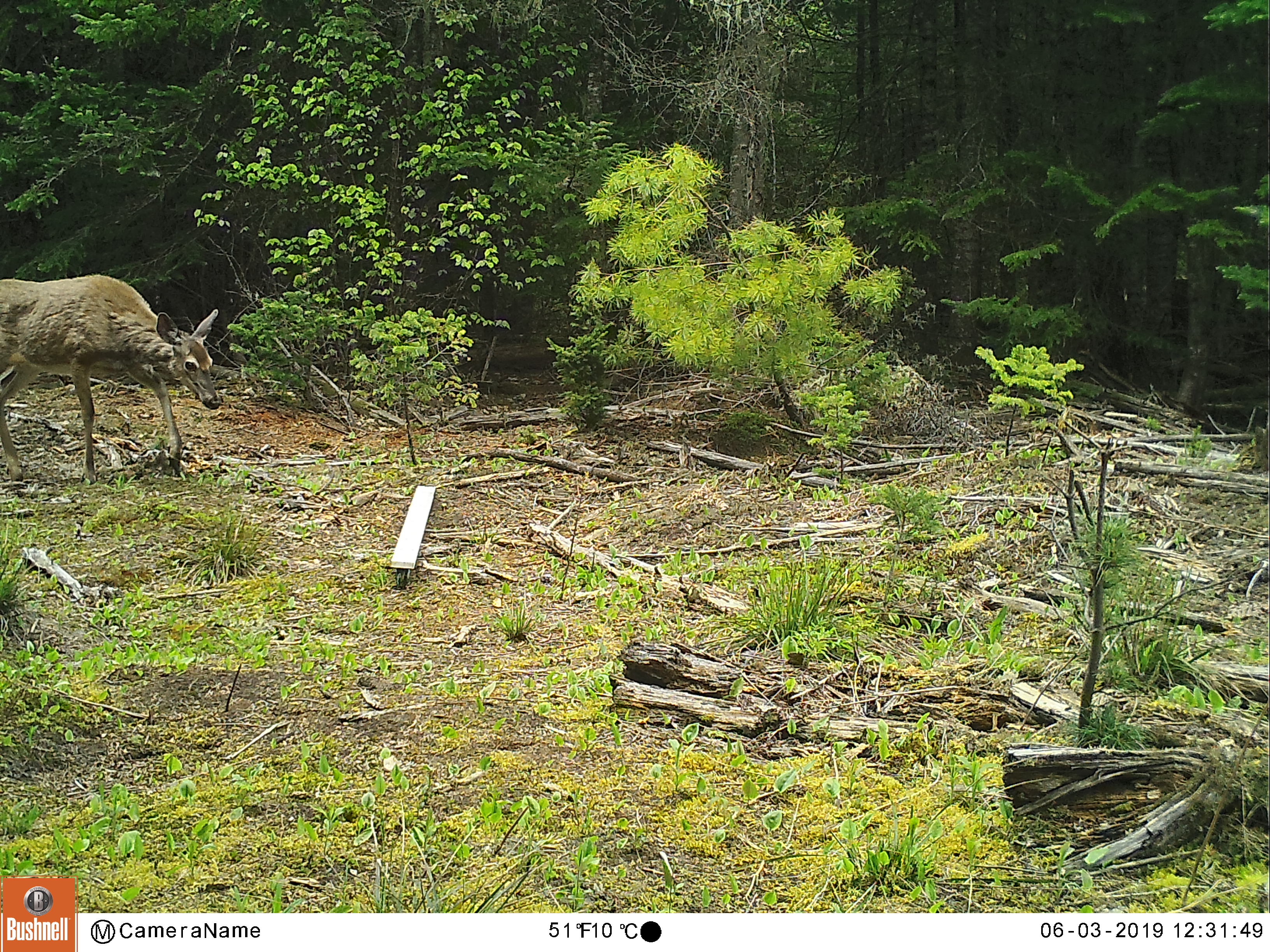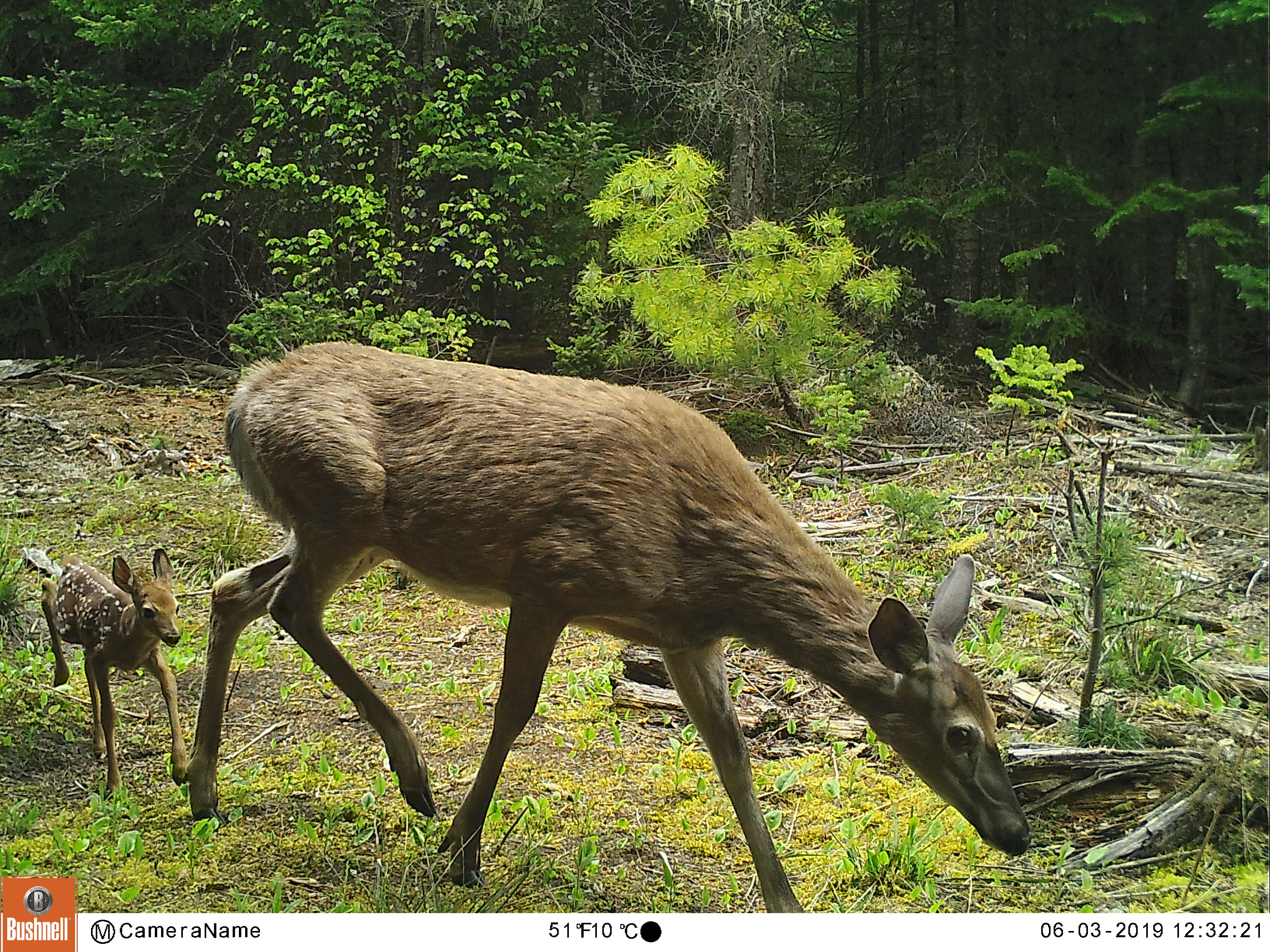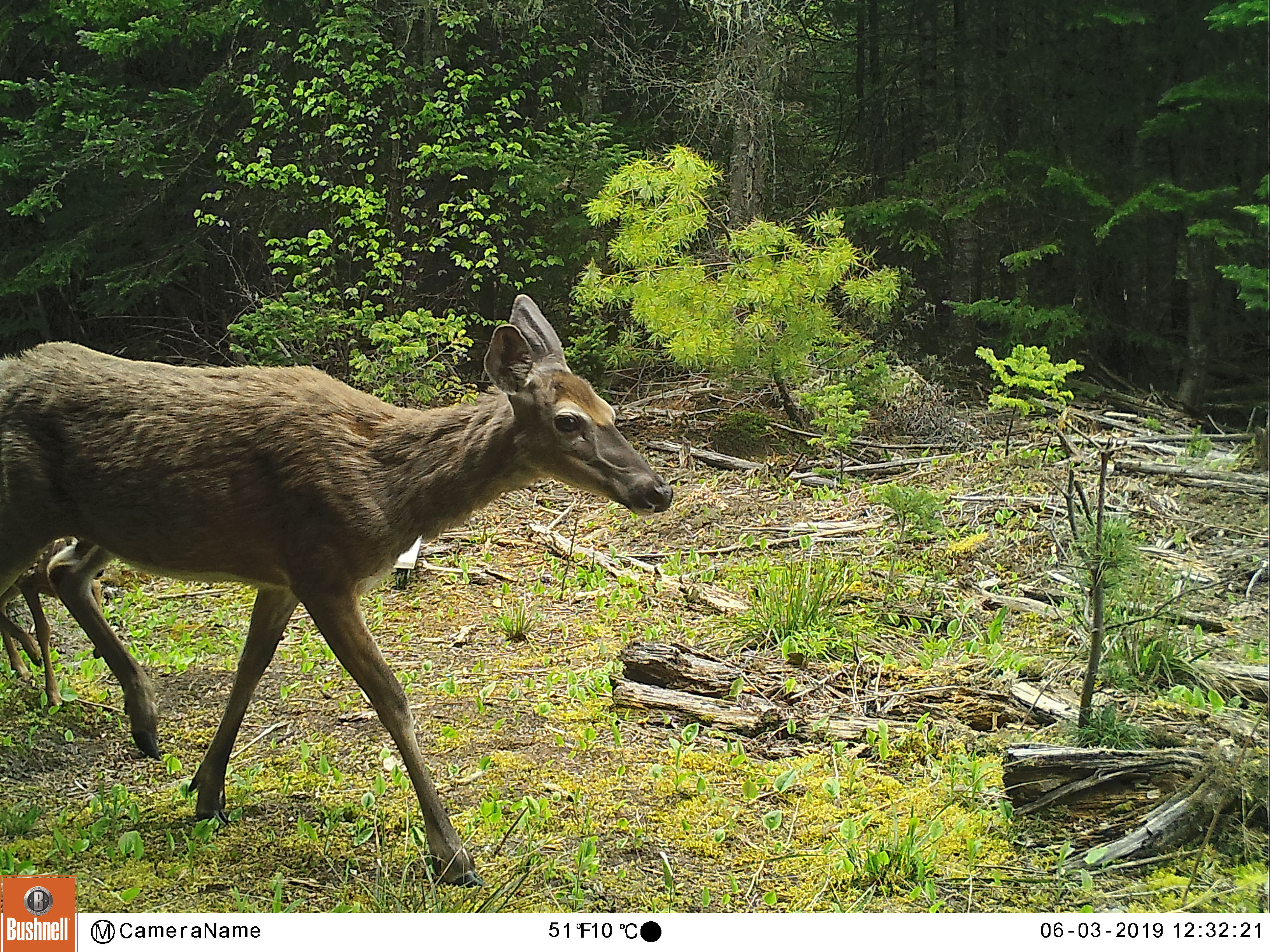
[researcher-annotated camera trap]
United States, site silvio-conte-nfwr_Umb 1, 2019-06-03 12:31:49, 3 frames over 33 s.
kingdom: Animalia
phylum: Chordata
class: Mammalia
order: Artiodactyla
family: Cervidae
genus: Odocoileus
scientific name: Odocoileus virginianus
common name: white-tailed deer